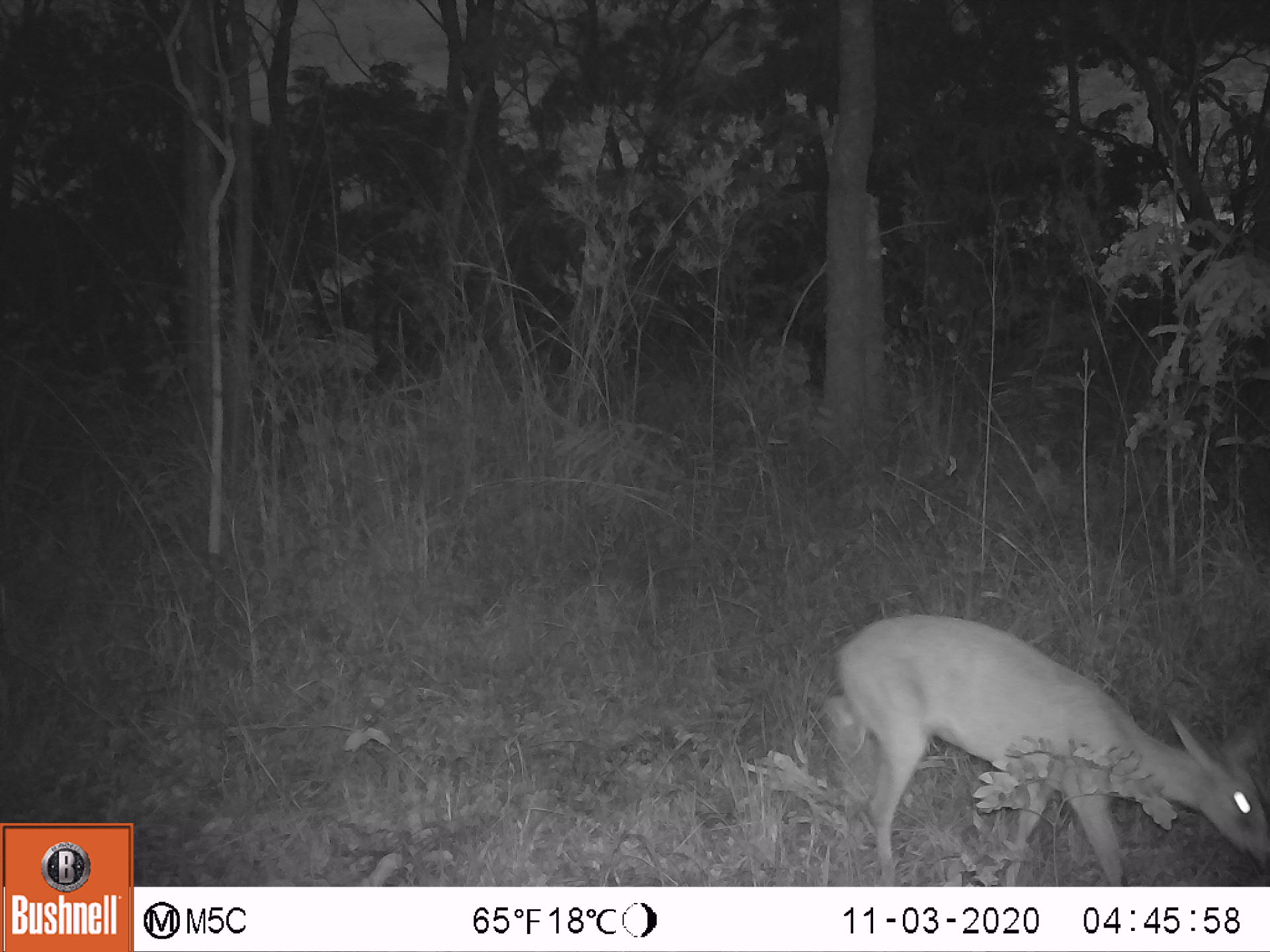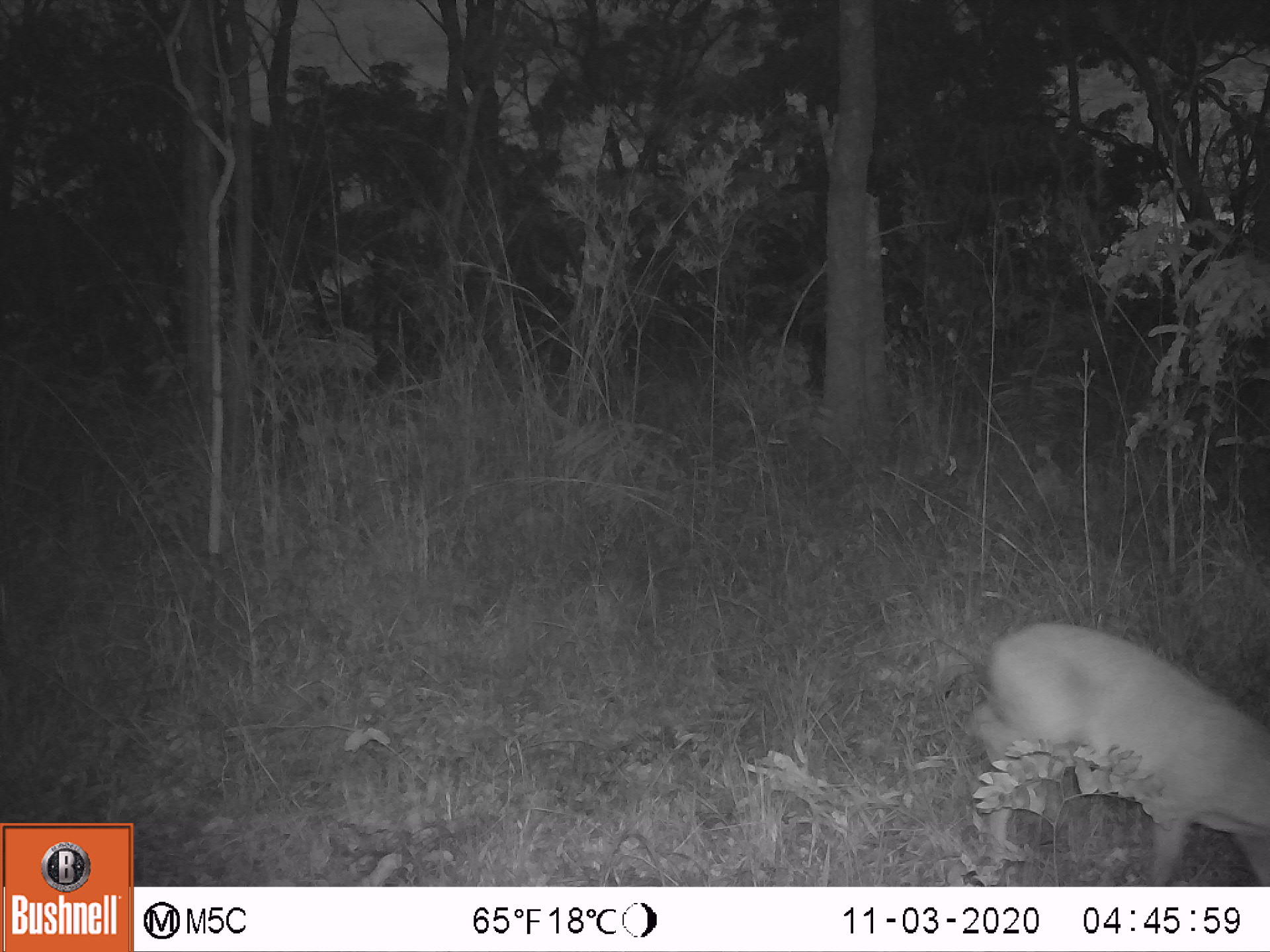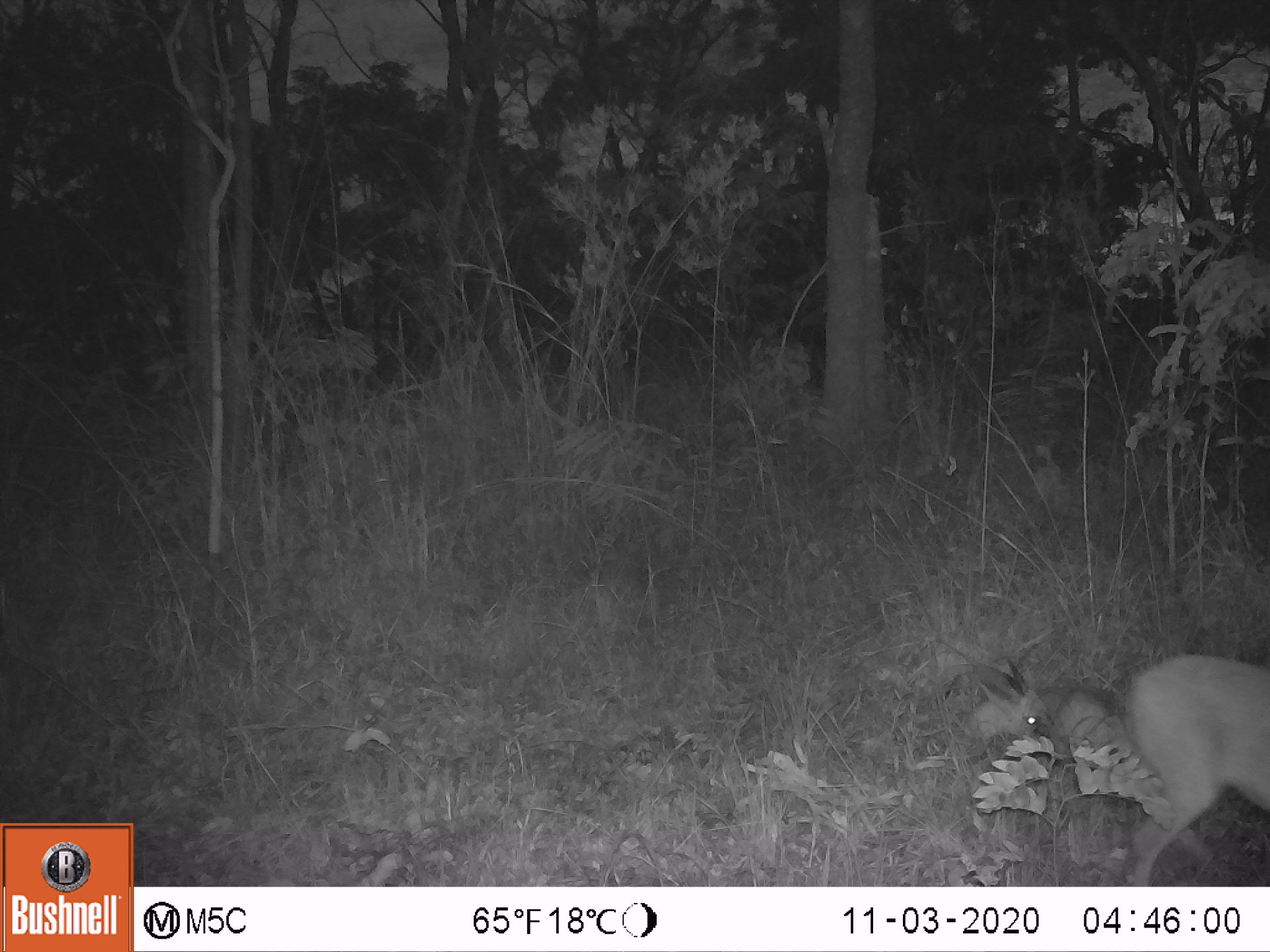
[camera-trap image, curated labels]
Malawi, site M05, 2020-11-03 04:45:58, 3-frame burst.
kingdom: Animalia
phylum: Chordata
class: Mammalia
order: Artiodactyla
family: Bovidae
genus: Sylvicapra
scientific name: Sylvicapra grimmia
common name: common duiker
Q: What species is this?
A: Common duiker (Sylvicapra grimmia).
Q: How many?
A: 1.